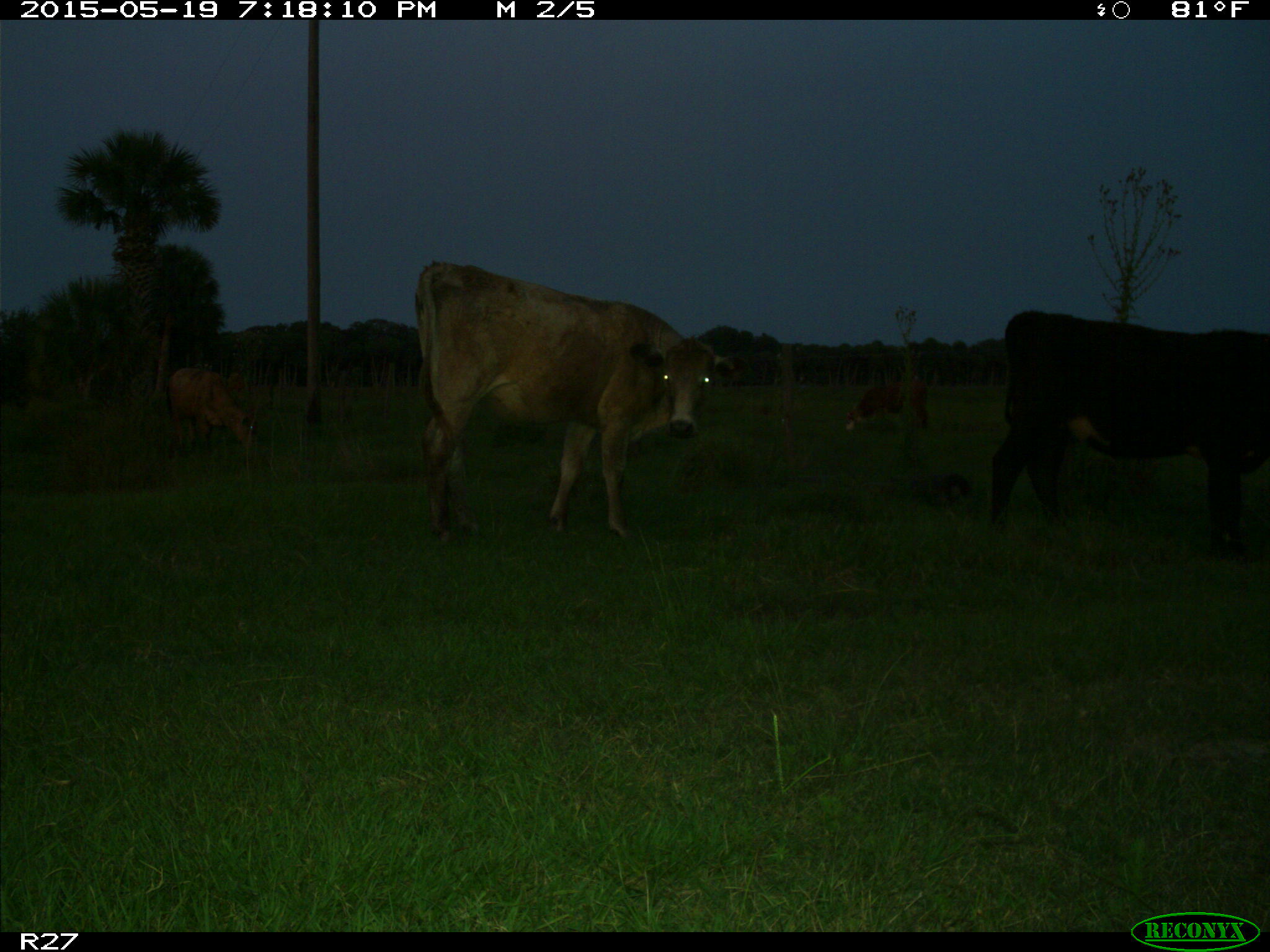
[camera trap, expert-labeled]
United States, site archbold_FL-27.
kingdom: Animalia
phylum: Chordata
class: Mammalia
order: Artiodactyla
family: Bovidae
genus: Bos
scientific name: Bos taurus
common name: domestic cow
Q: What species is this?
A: Bos taurus (domestic cow).